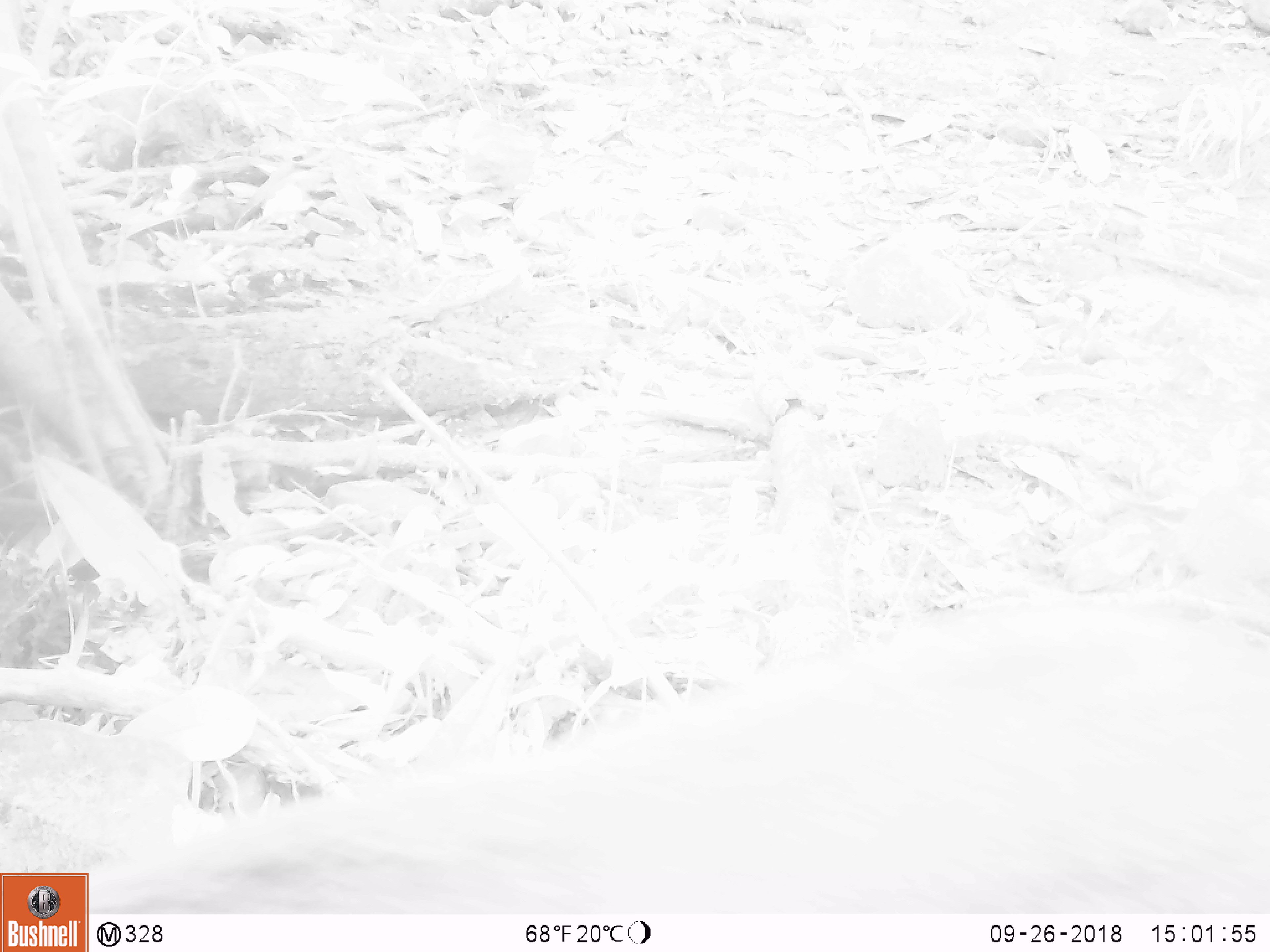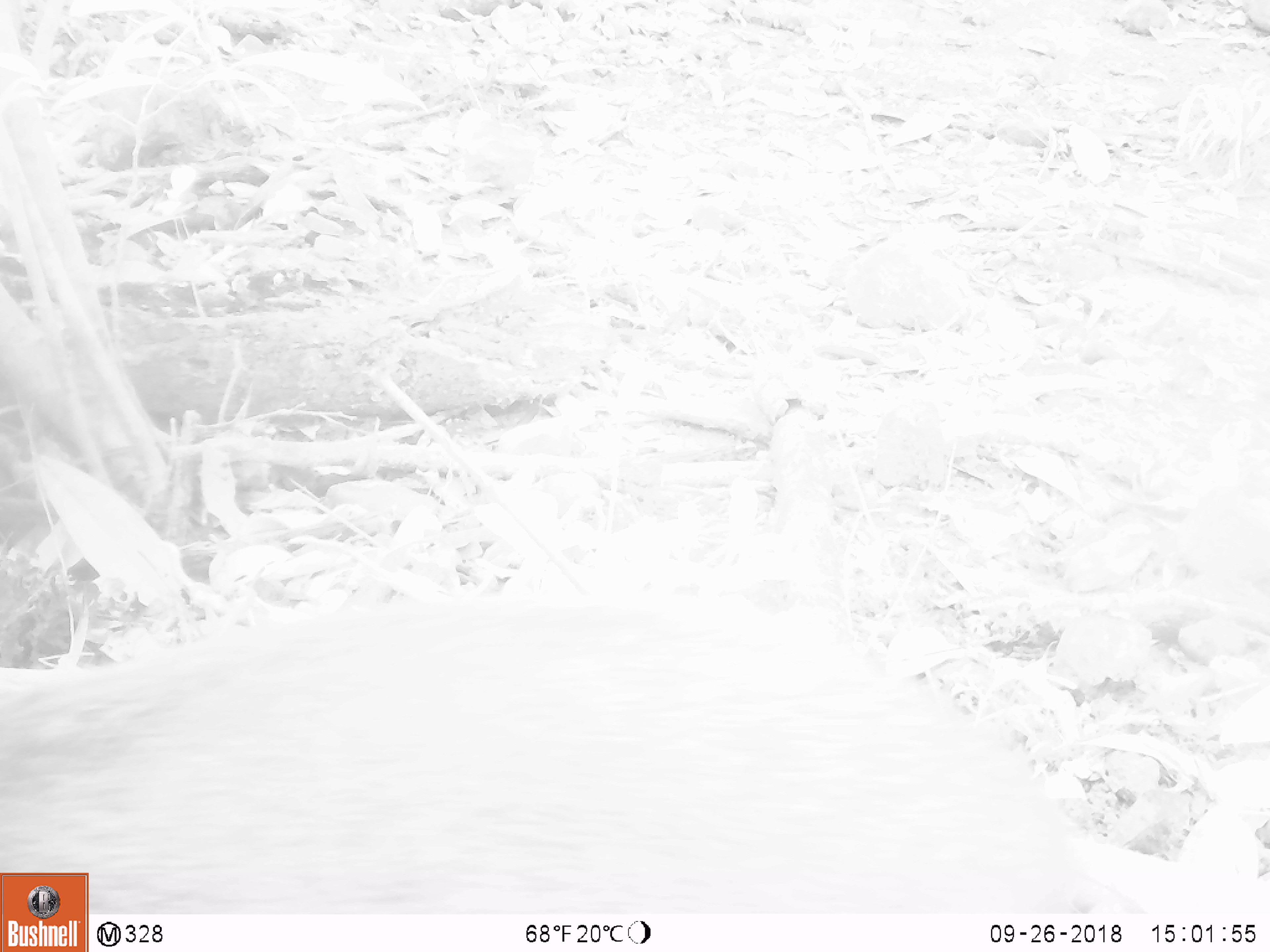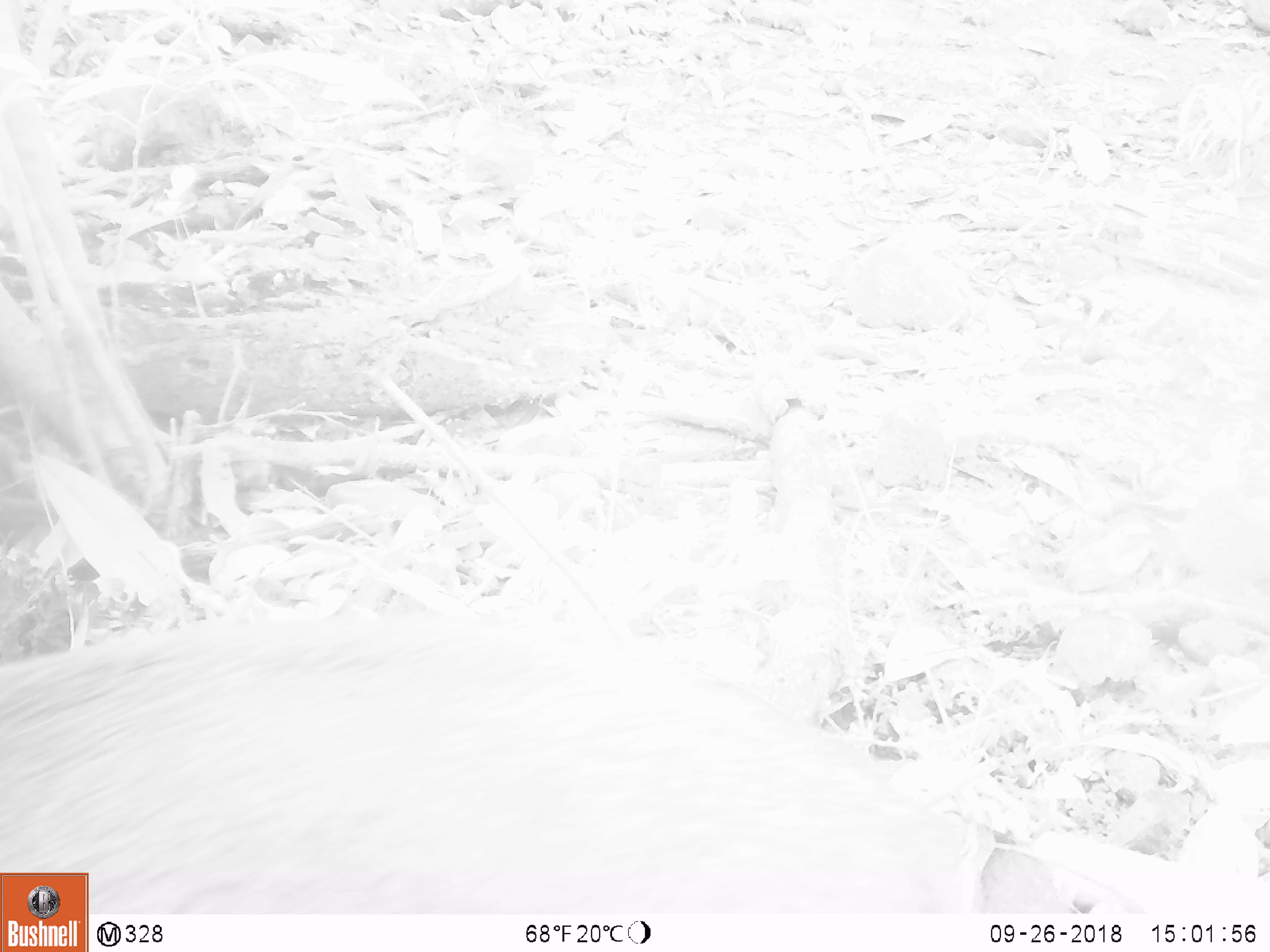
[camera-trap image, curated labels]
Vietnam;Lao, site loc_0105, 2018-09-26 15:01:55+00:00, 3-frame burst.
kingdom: Animalia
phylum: Chordata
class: Mammalia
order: Artiodactyla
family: Suidae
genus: Sus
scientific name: Sus scrofa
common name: eurasian wild pig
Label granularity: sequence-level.